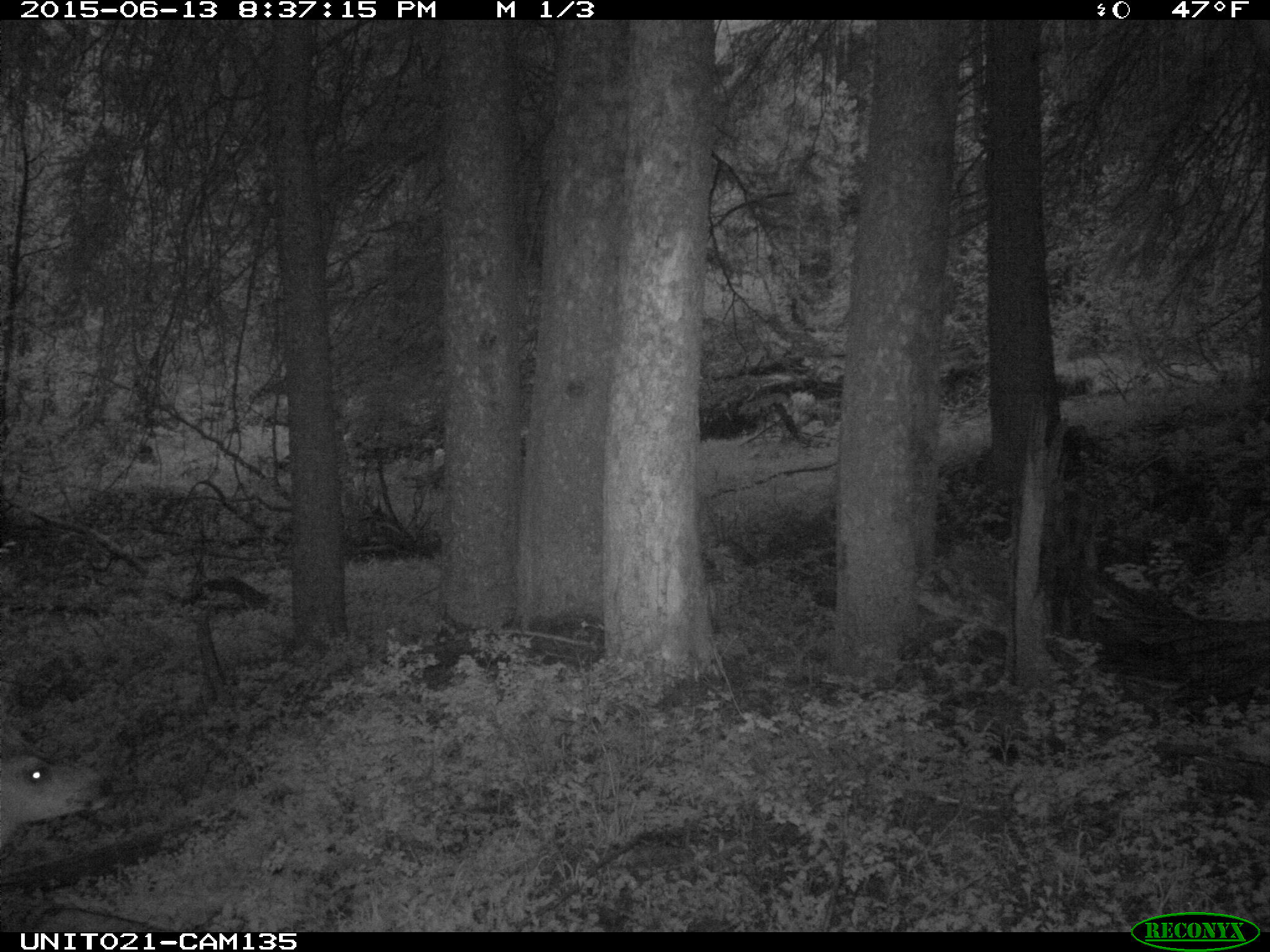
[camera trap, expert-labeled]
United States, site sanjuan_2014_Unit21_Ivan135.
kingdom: Animalia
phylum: Chordata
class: Mammalia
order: Artiodactyla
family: Cervidae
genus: Odocoileus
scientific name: Odocoileus hemionus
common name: mule deer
Odocoileus hemionus (mule deer).